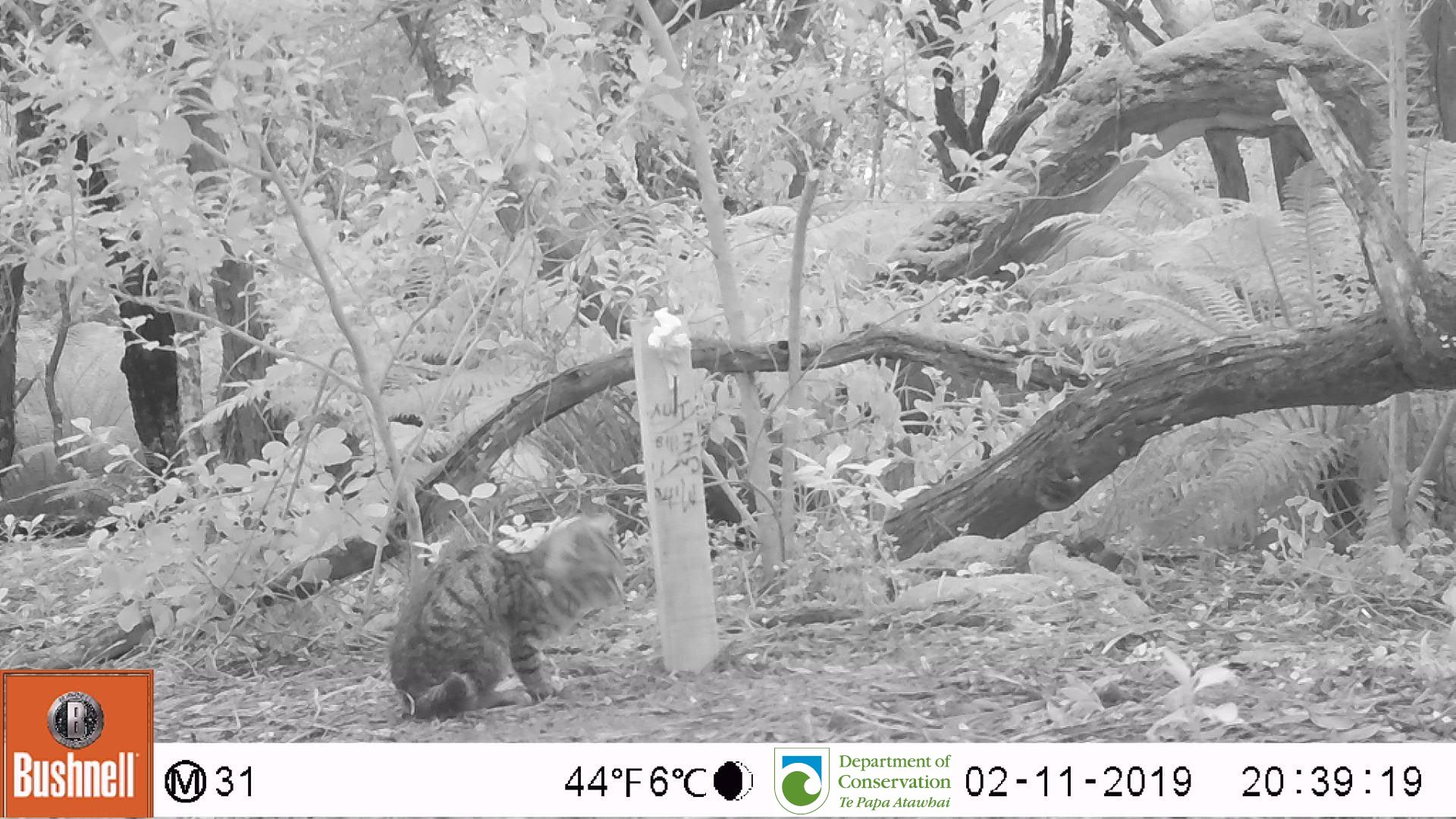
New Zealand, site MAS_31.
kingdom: Animalia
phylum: Chordata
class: Mammalia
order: Carnivora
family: Felidae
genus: Felis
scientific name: Felis catus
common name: domestic cat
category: cat